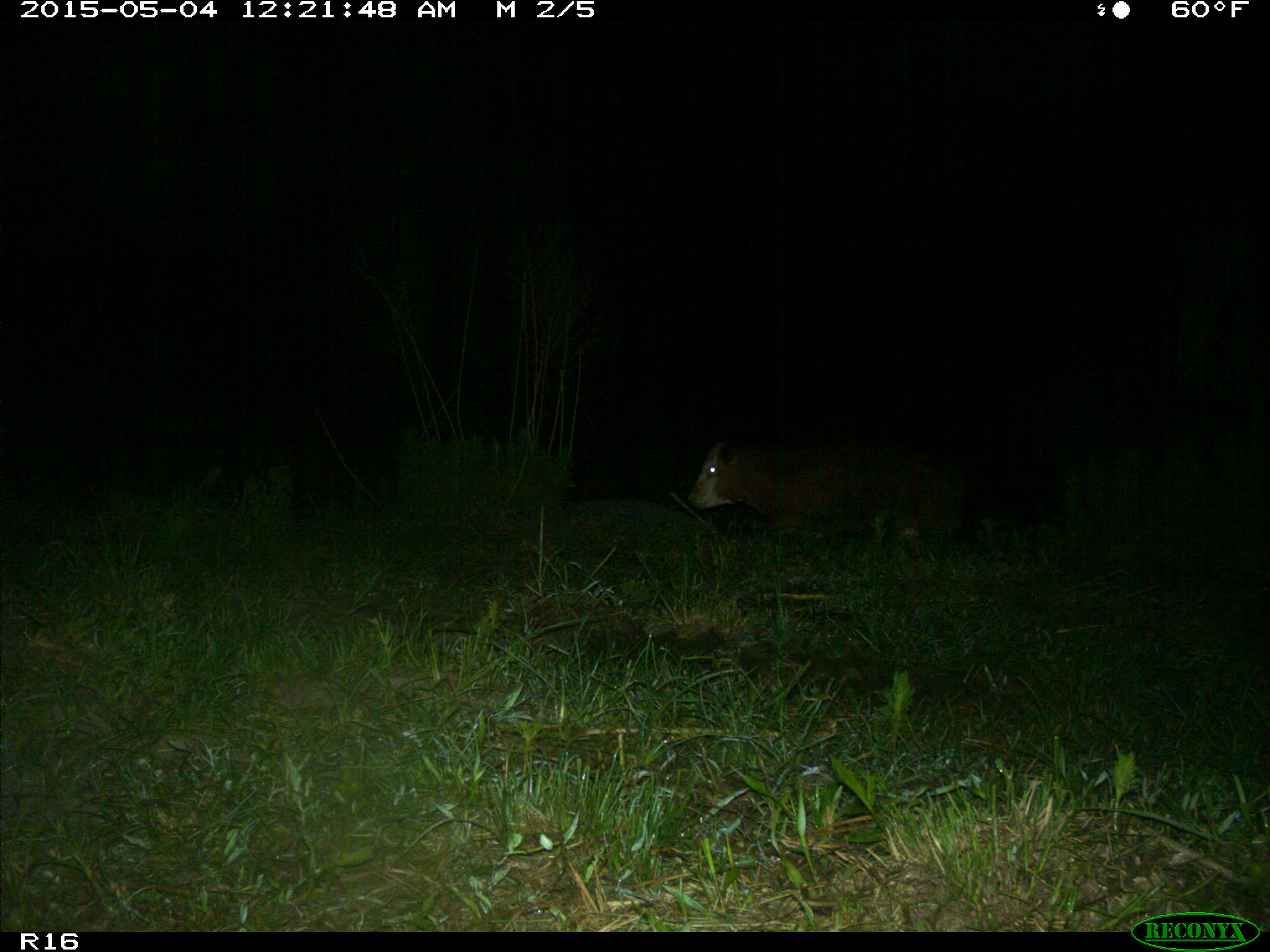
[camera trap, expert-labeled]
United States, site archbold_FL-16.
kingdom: Animalia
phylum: Chordata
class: Mammalia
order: Artiodactyla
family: Bovidae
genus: Bos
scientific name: Bos taurus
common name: domestic cow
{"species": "Bos taurus (domestic cow)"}